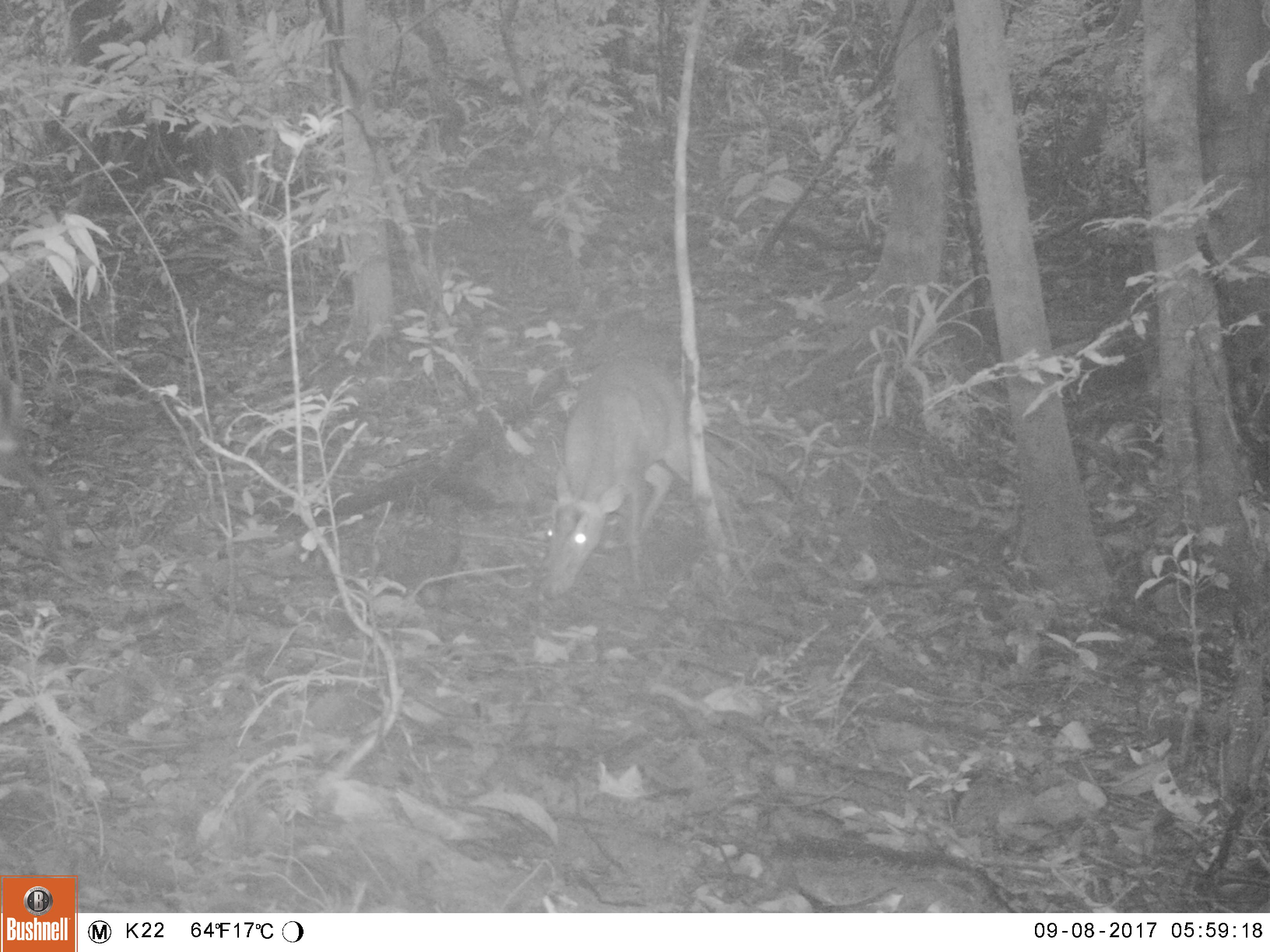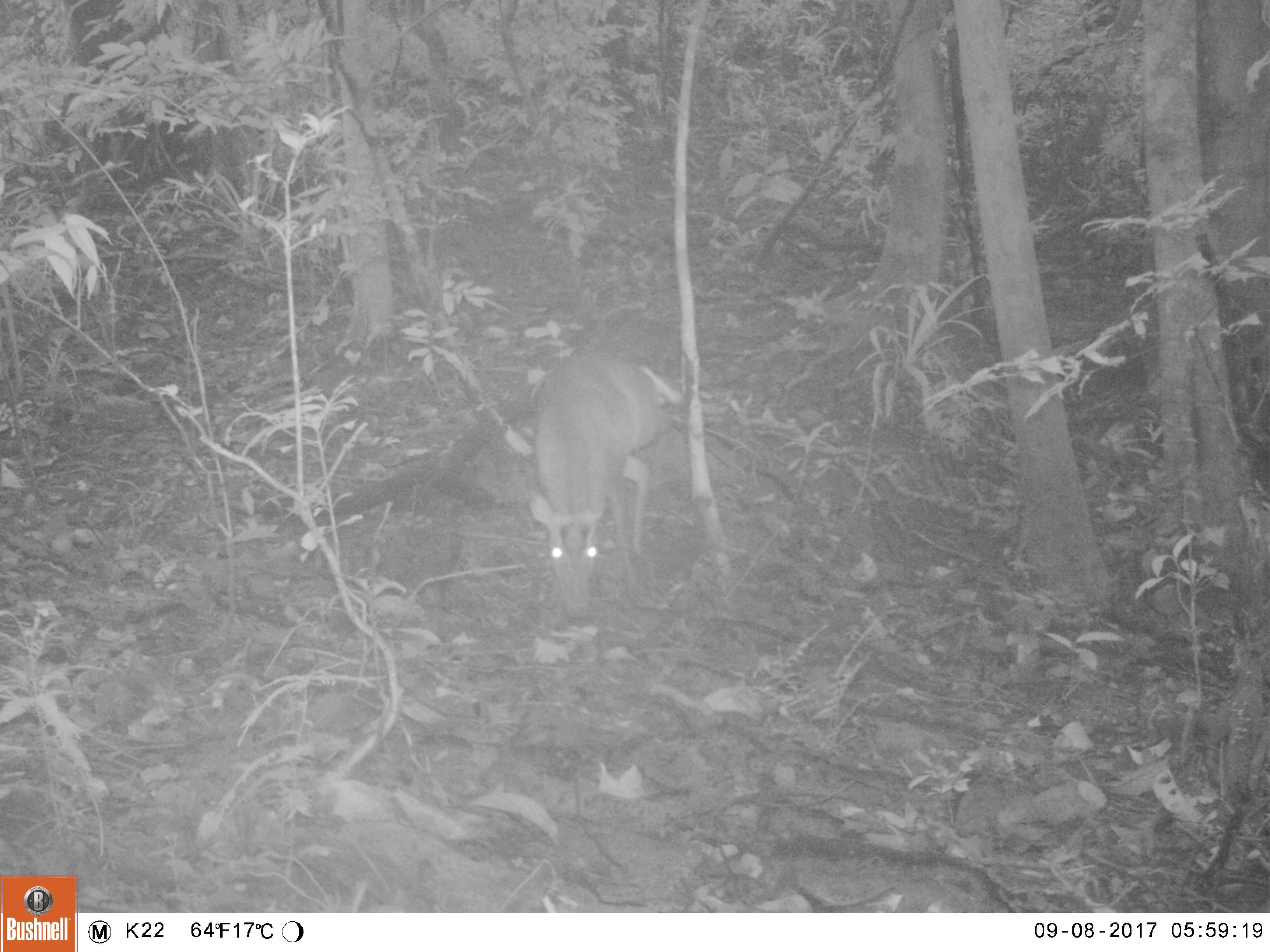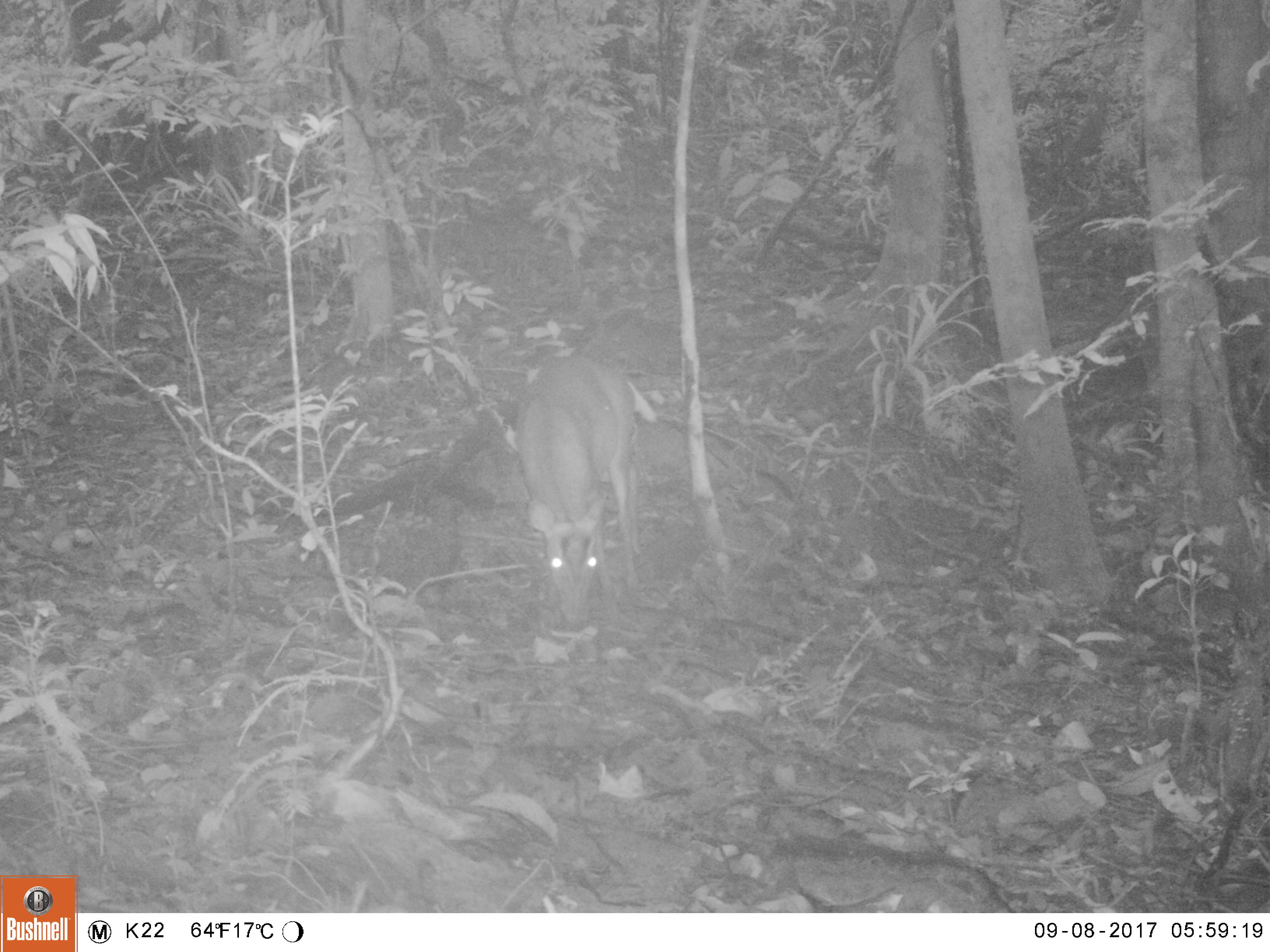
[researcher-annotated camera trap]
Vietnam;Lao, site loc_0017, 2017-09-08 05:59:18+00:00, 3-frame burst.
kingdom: Animalia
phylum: Chordata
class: Mammalia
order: Artiodactyla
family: Cervidae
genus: Muntiacus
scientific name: Muntiacus rooseveltorum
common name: roosevelt's muntjac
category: roosevelts muntjac group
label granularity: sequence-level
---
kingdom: Animalia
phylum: Chordata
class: Mammalia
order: Primates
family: Cercopithecidae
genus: Macaca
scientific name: Macaca arctoides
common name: stump-tailed macaque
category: stump tailed macaque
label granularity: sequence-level